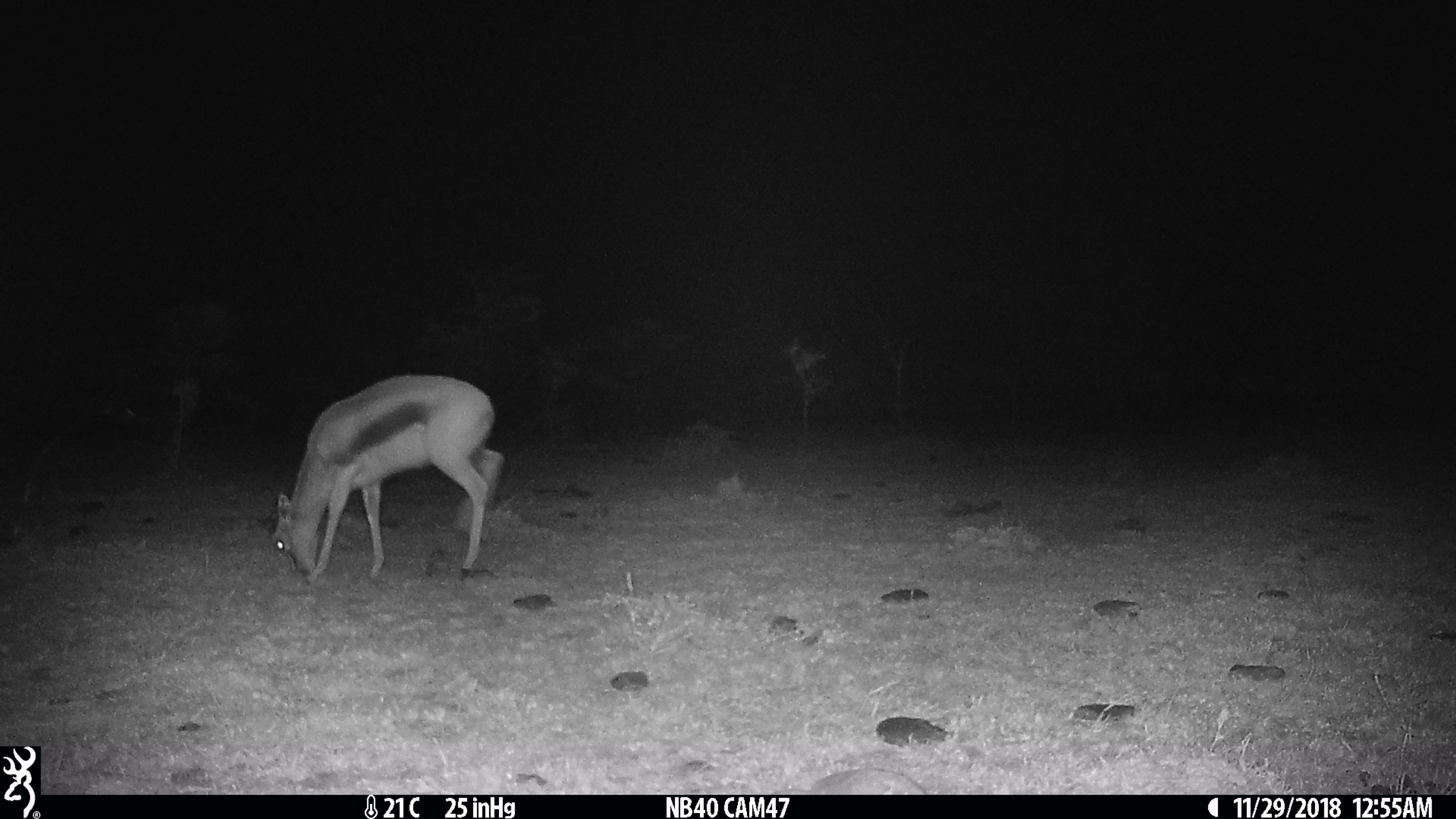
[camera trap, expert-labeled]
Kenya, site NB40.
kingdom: Animalia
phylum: Chordata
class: Mammalia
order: Artiodactyla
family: Bovidae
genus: Eudorcas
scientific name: Eudorcas thomsonii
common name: thomon's gazelle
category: gazelle thomsons